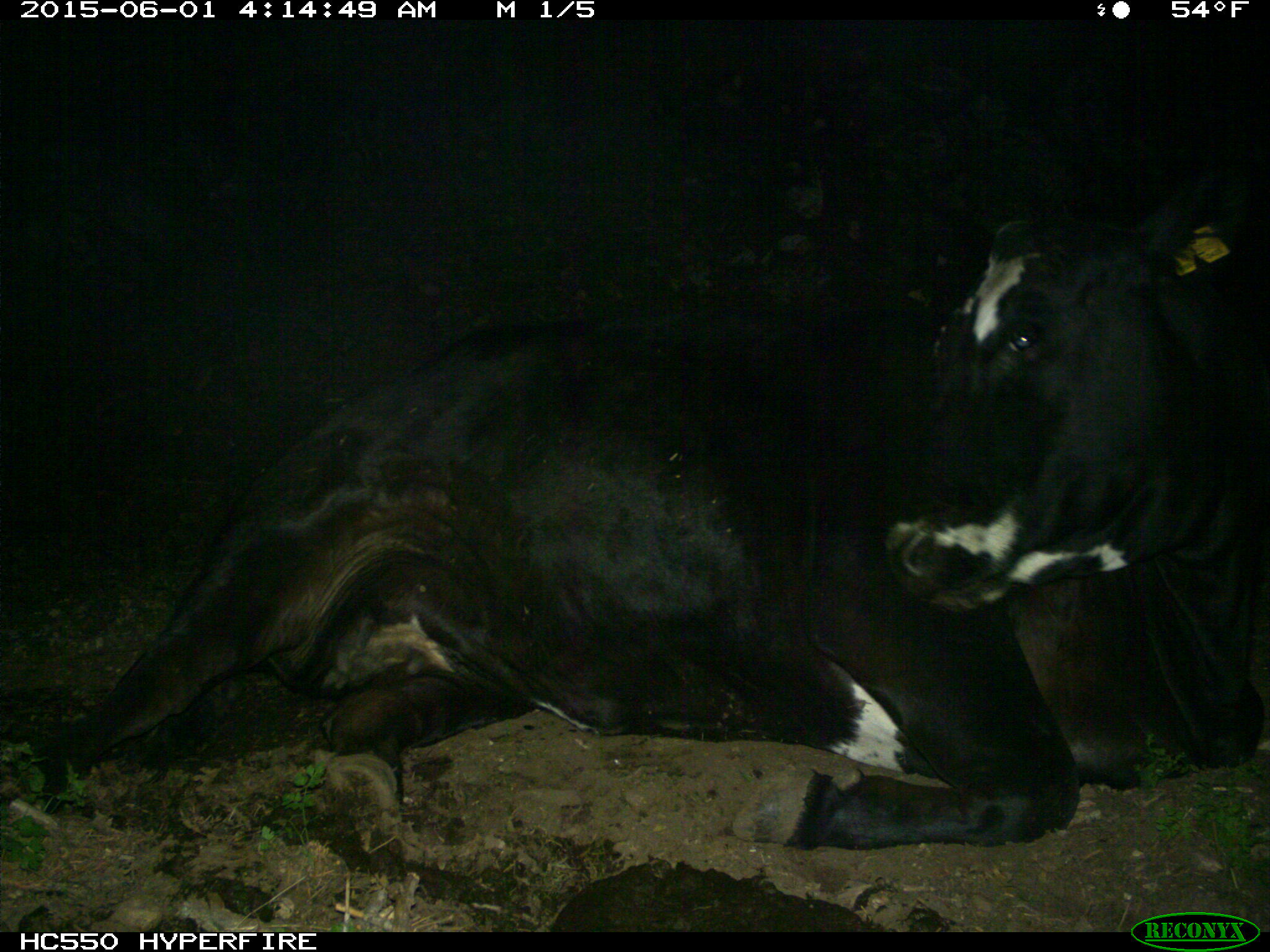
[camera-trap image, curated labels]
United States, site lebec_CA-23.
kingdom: Animalia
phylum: Chordata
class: Mammalia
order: Artiodactyla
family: Bovidae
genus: Bos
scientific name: Bos taurus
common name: domestic cow